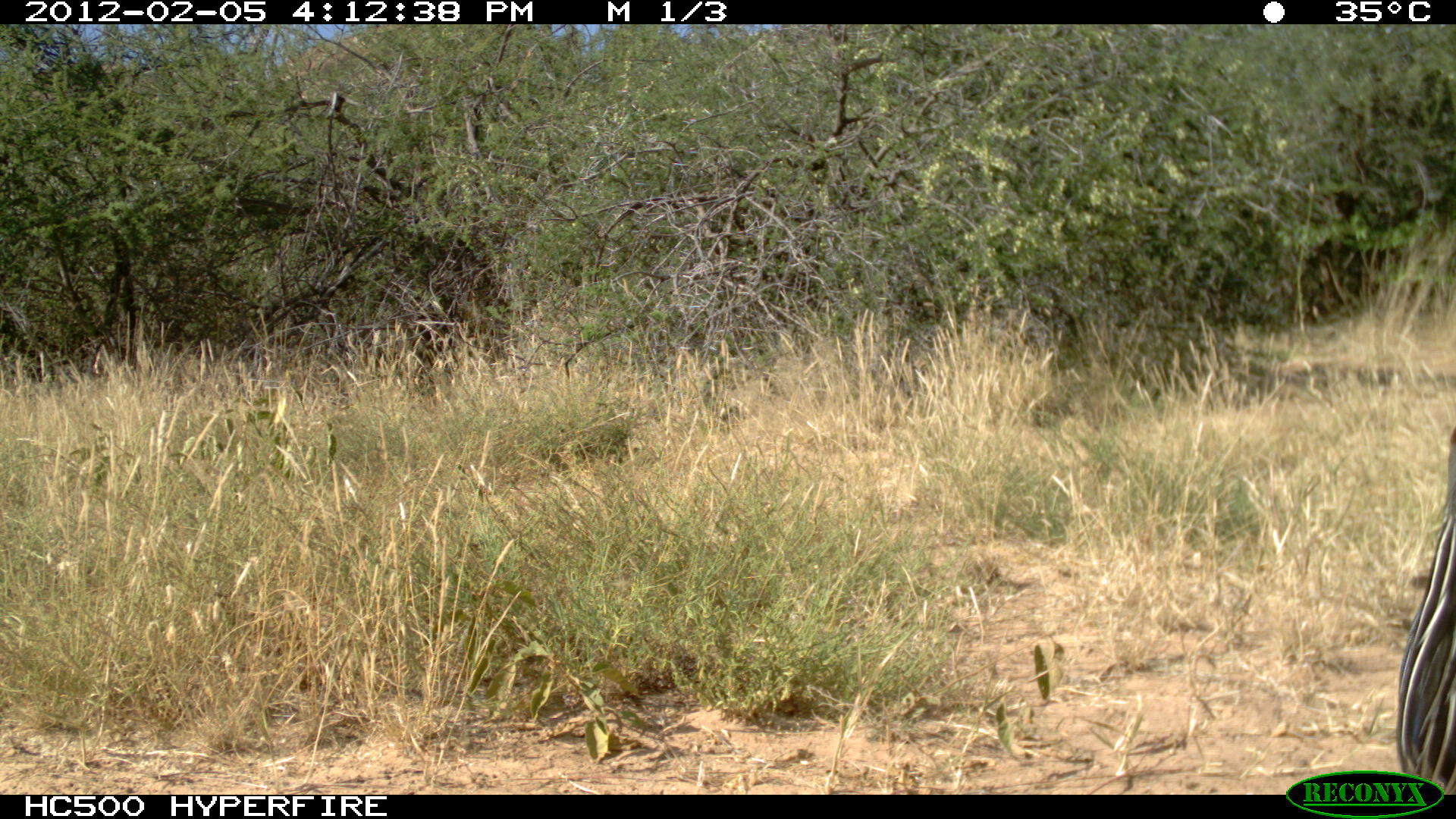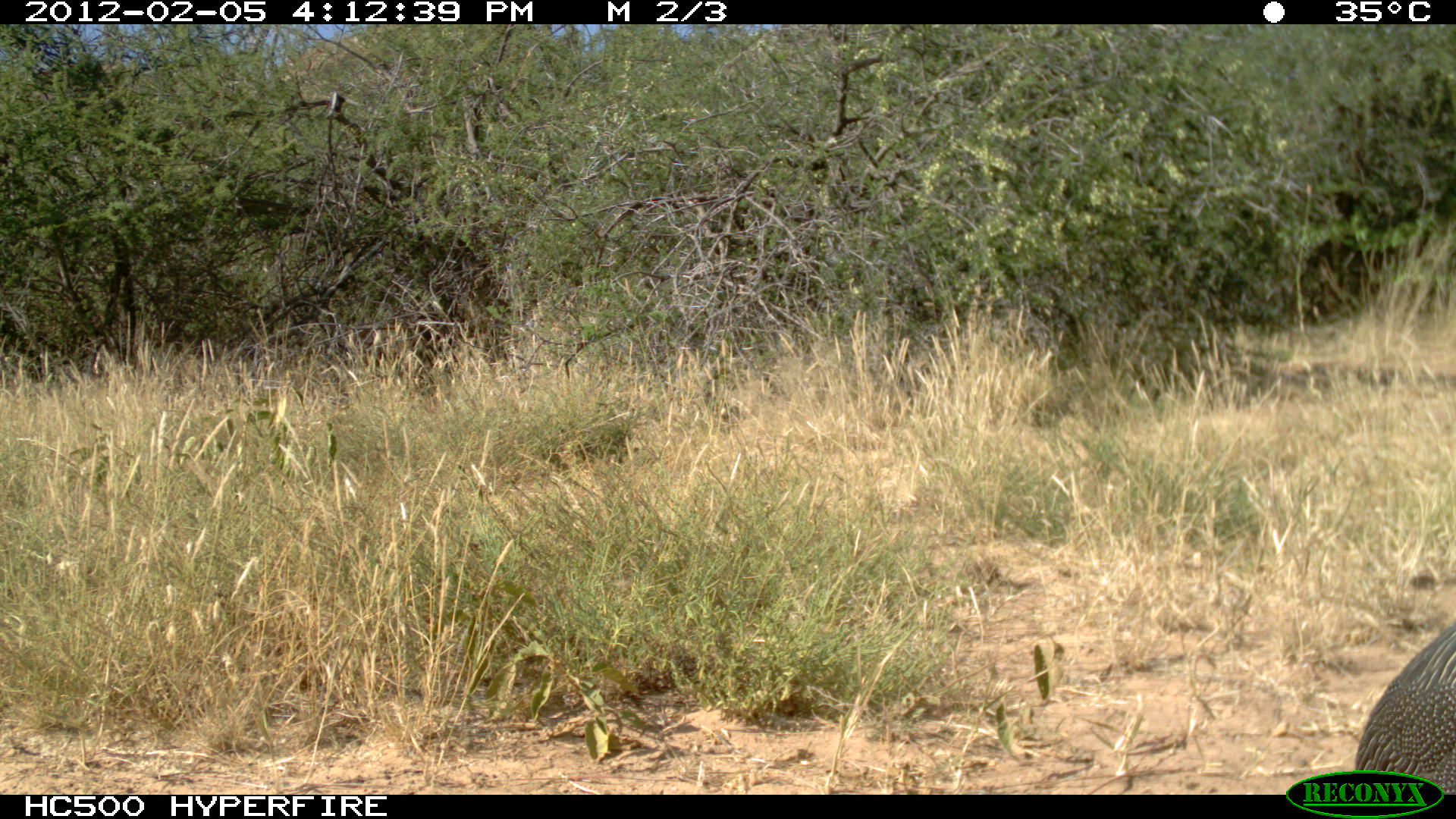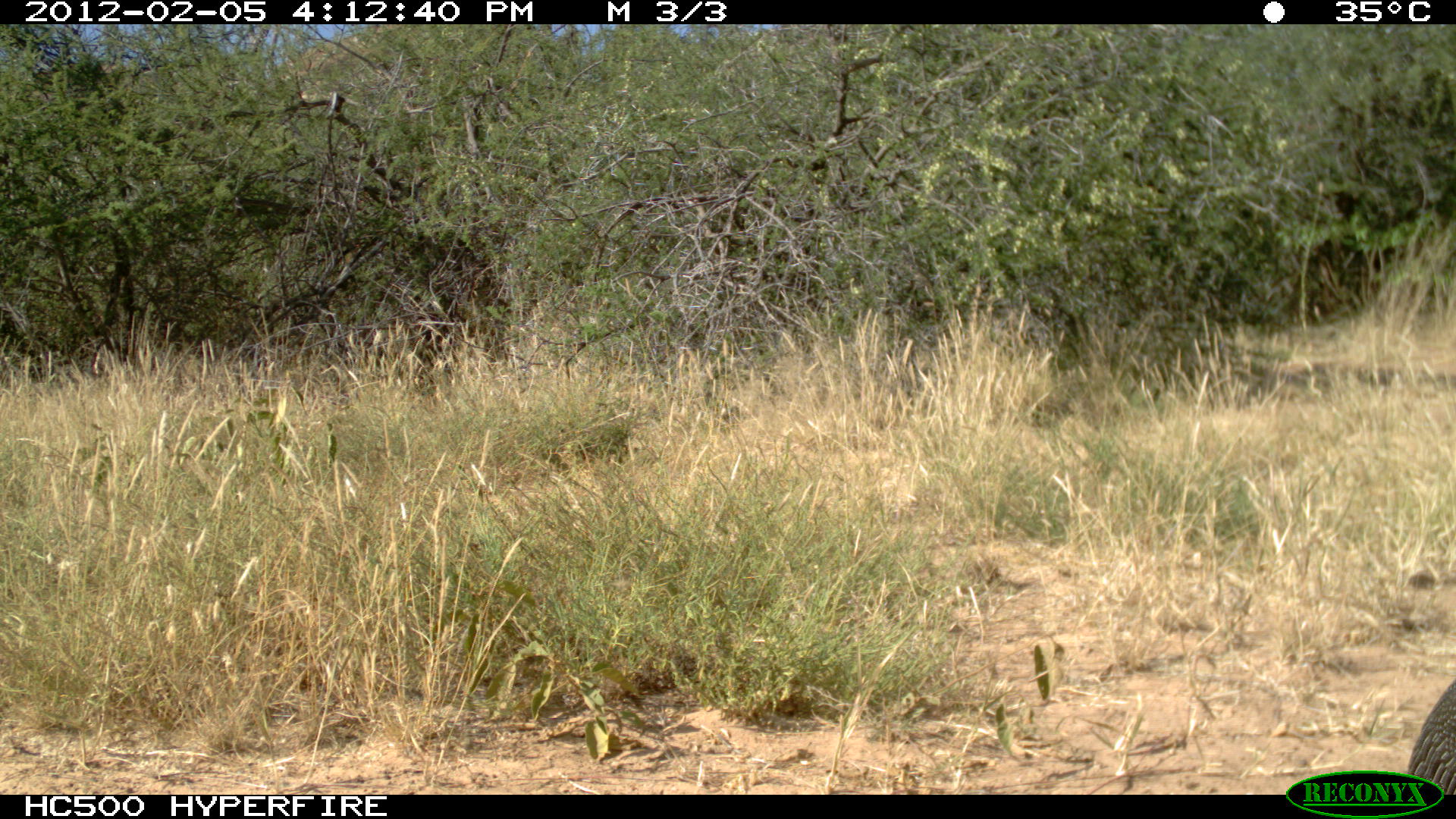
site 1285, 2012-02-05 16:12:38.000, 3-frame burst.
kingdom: Animalia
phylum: Chordata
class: Aves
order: Galliformes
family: Numididae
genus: Acryllium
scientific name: Acryllium vulturinum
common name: vulturine guineafowl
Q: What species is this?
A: Acryllium vulturinum (vulturine guineafowl).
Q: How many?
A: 1.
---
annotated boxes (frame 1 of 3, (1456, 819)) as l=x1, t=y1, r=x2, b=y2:
acryllium vulturinum: l=1392, t=417, r=1456, b=788